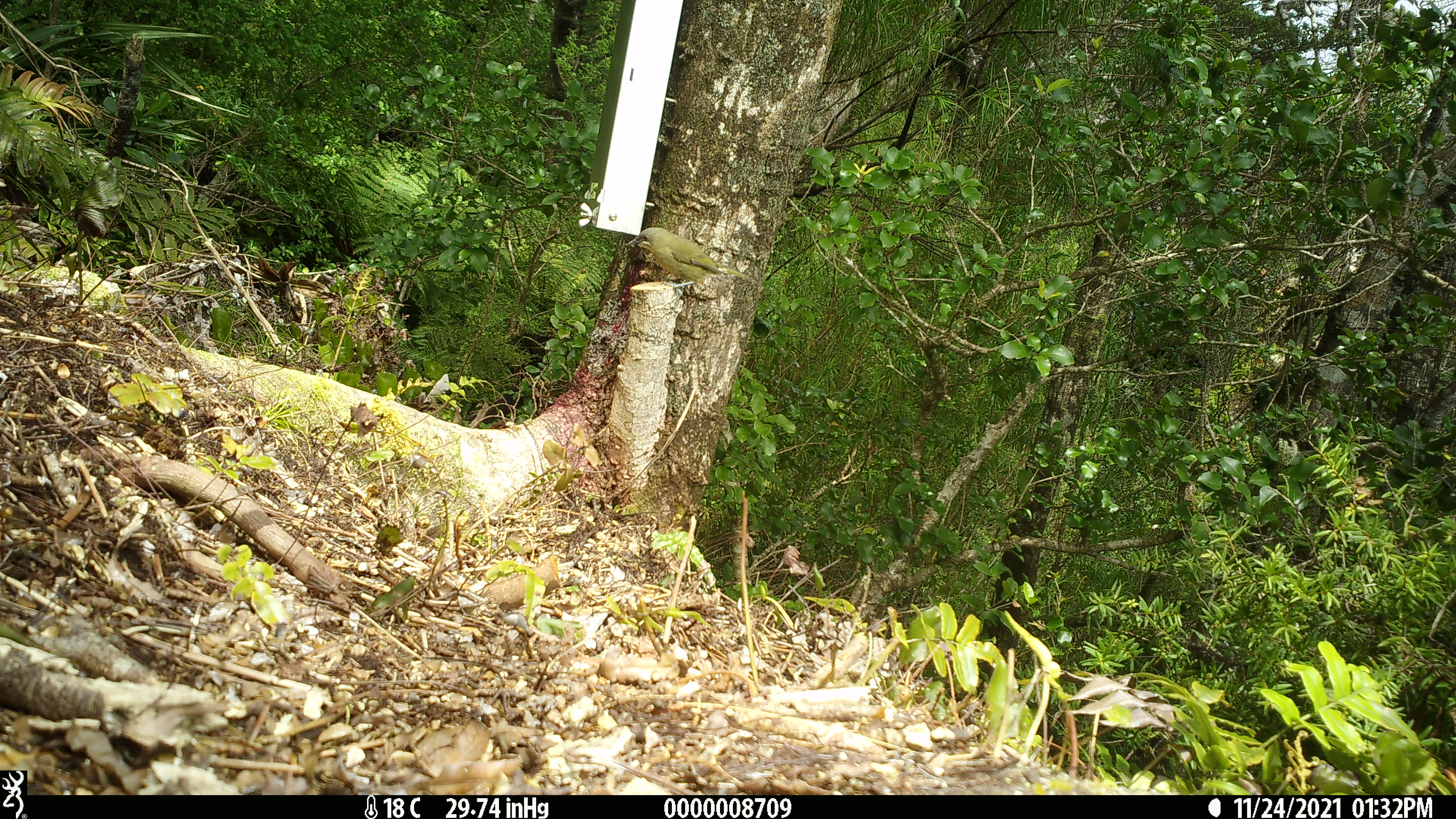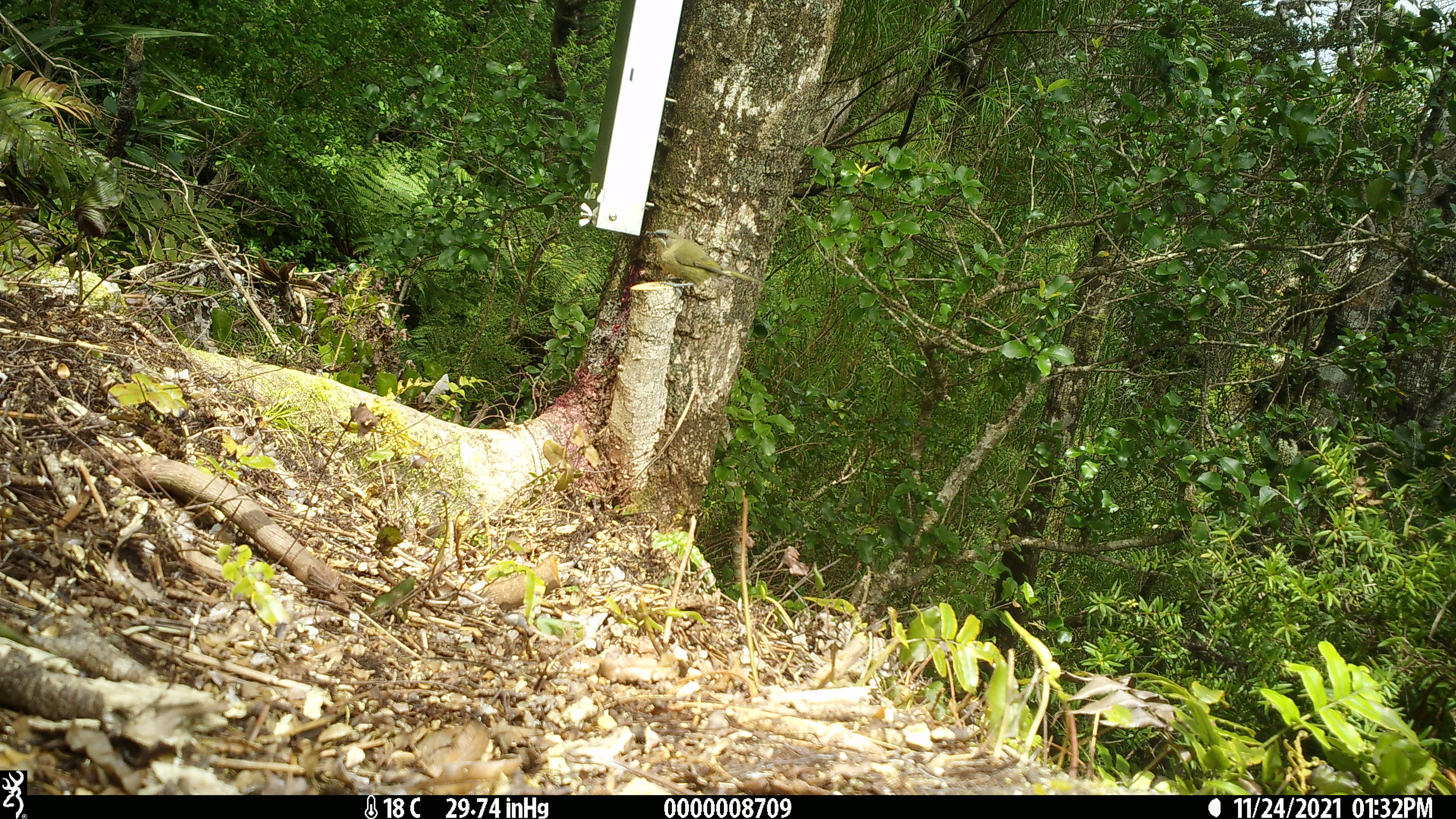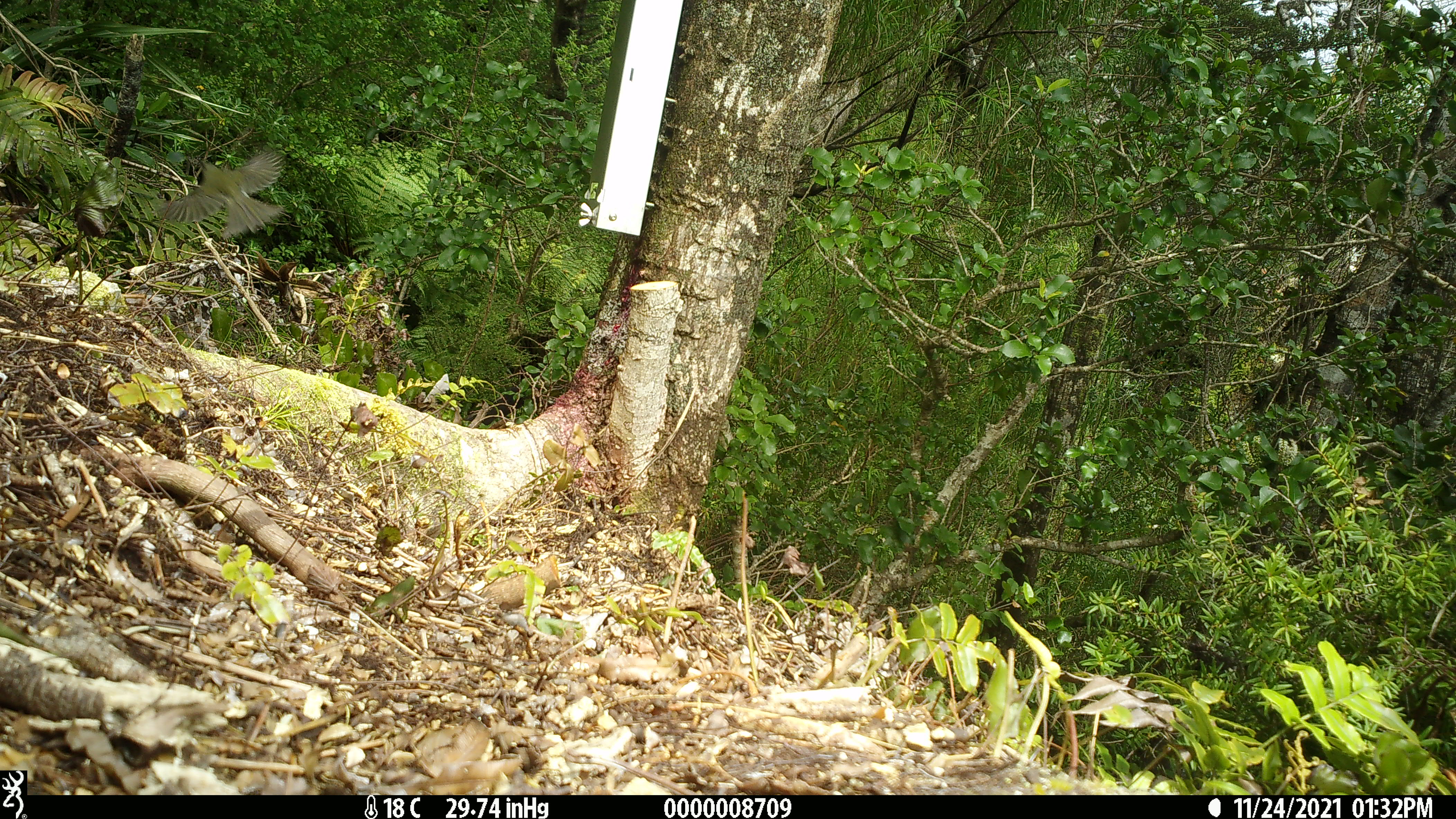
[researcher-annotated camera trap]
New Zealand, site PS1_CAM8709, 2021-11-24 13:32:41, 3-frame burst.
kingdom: Animalia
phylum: Chordata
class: Aves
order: Passeriformes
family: Meliphagidae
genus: Anthornis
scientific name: Anthornis melanura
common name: new zealand bellbird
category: bellbird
Bellbird (new zealand bellbird) (Anthornis melanura).